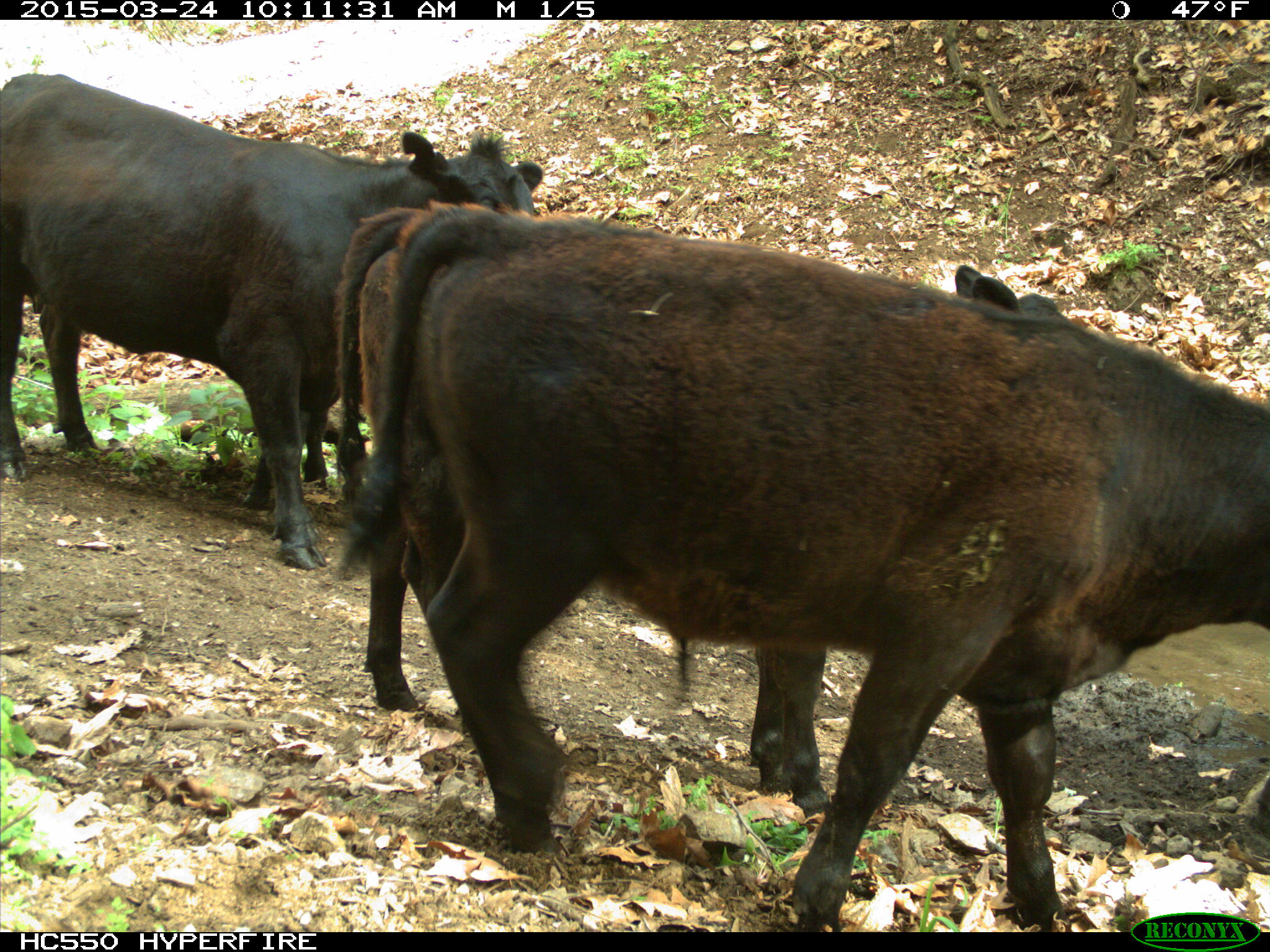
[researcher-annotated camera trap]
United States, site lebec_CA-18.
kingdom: Animalia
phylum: Chordata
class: Mammalia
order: Artiodactyla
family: Bovidae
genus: Bos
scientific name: Bos taurus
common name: domestic cow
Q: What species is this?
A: Bos taurus (domestic cow).